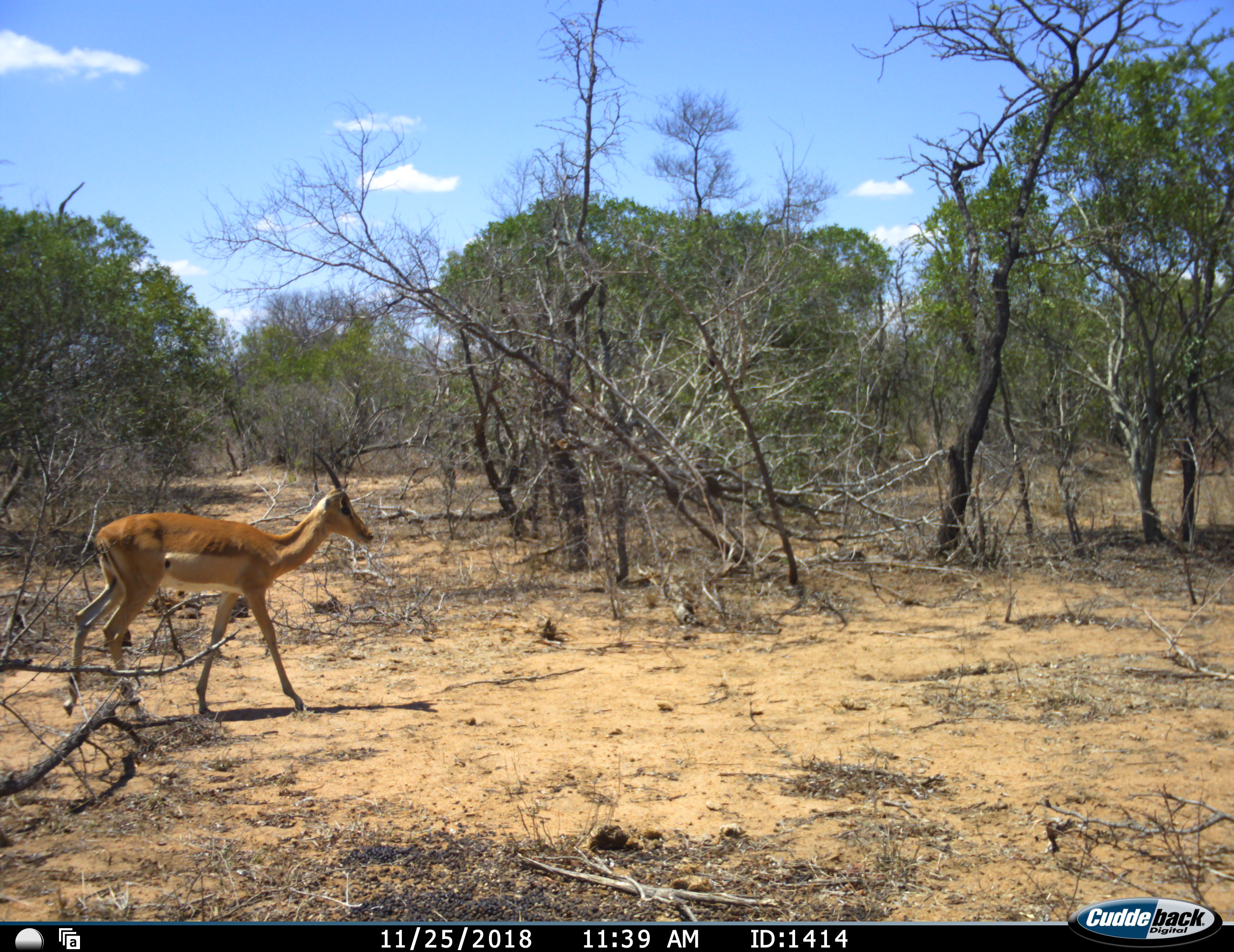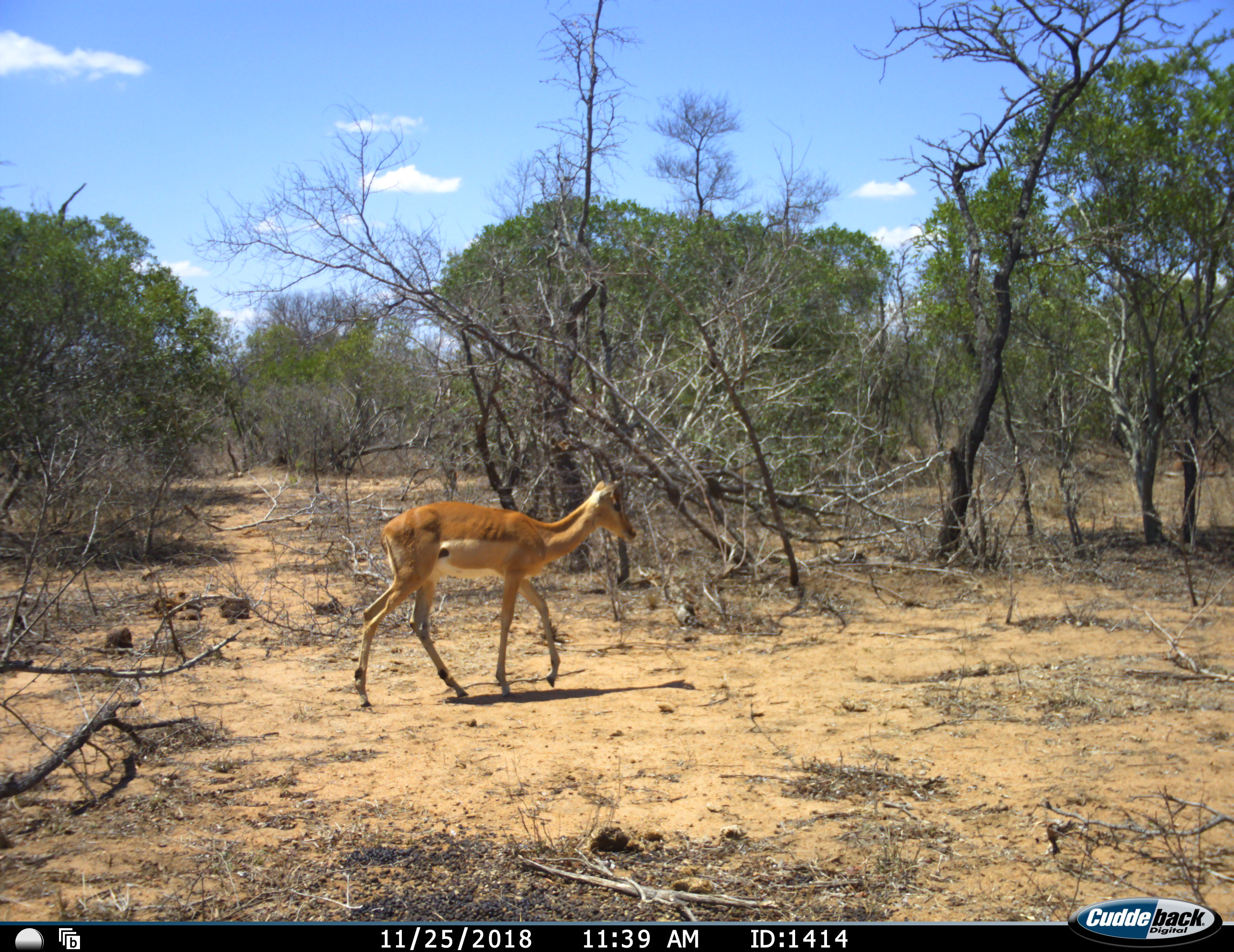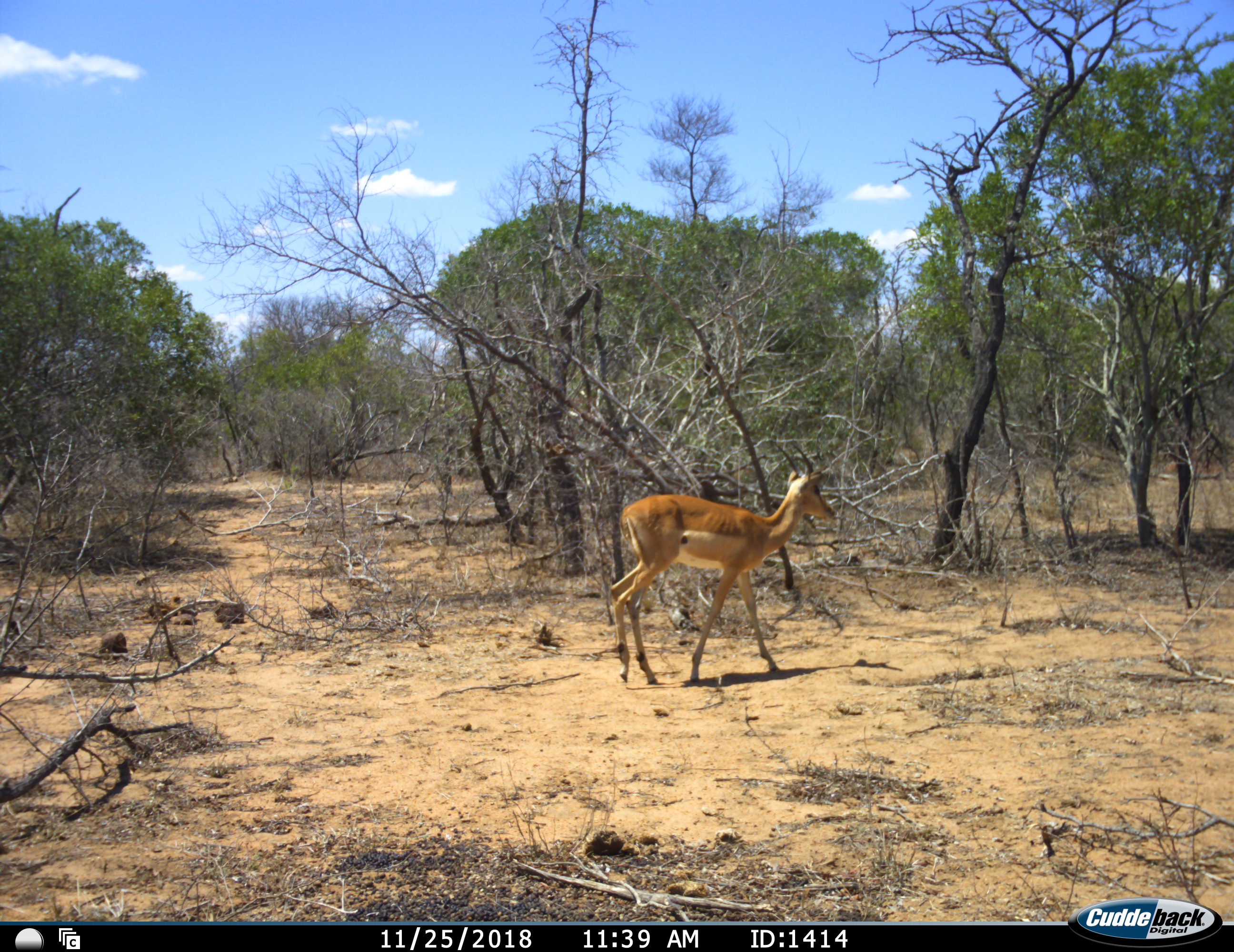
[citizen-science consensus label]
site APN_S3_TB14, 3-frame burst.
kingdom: Animalia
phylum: Chordata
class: Mammalia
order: Artiodactyla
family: Bovidae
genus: Aepyceros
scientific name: Aepyceros melampus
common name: impala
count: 1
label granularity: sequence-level